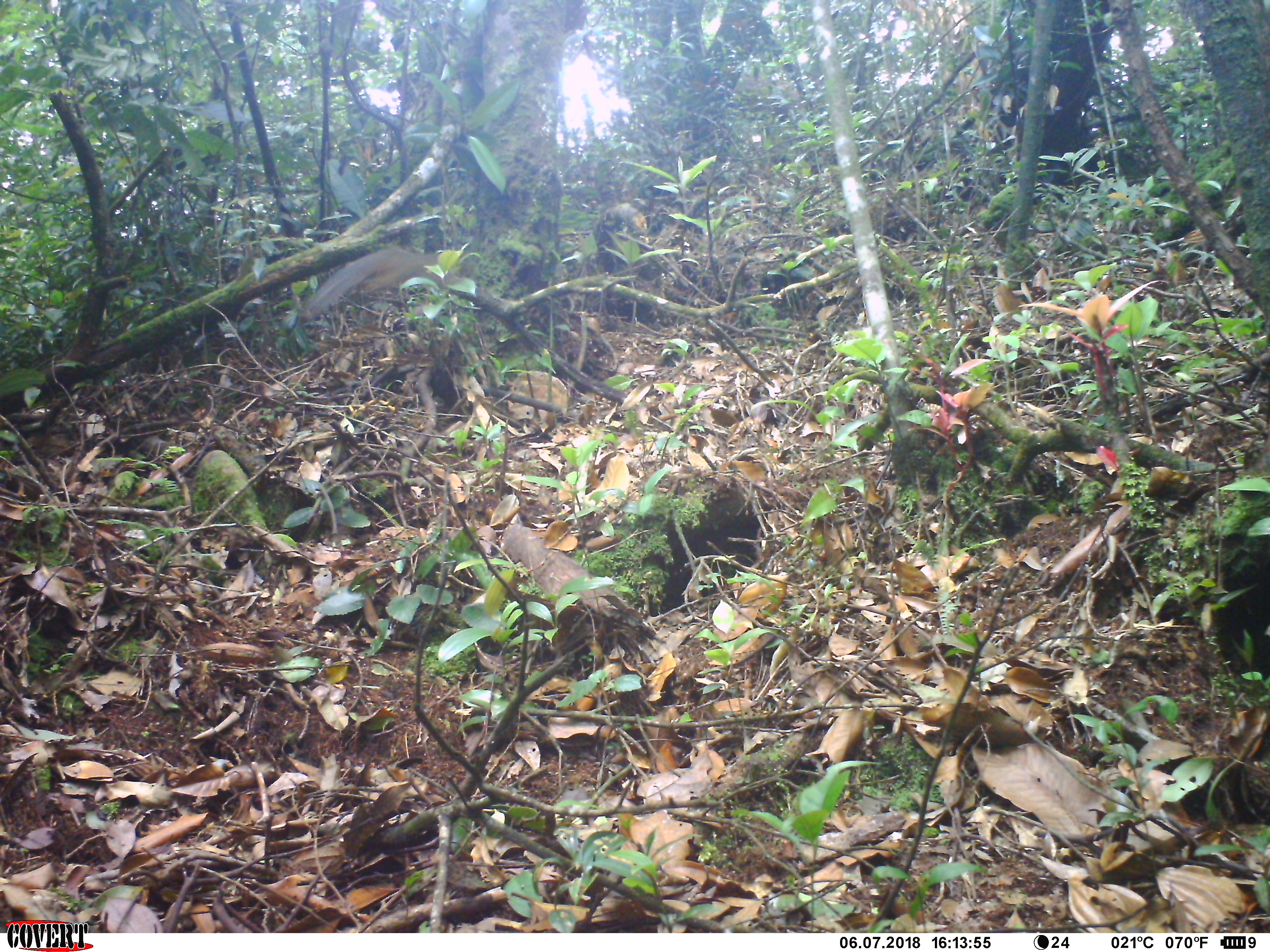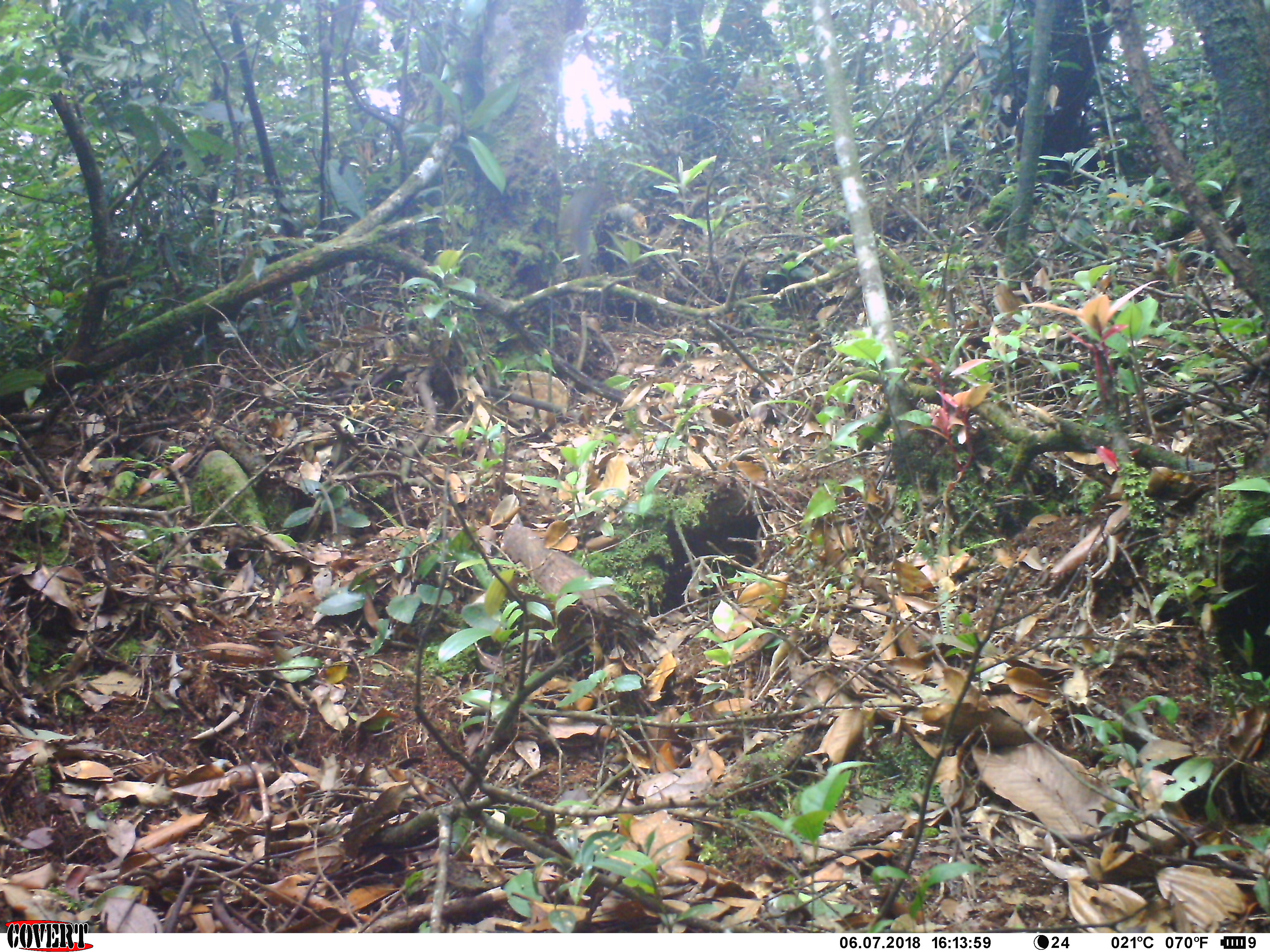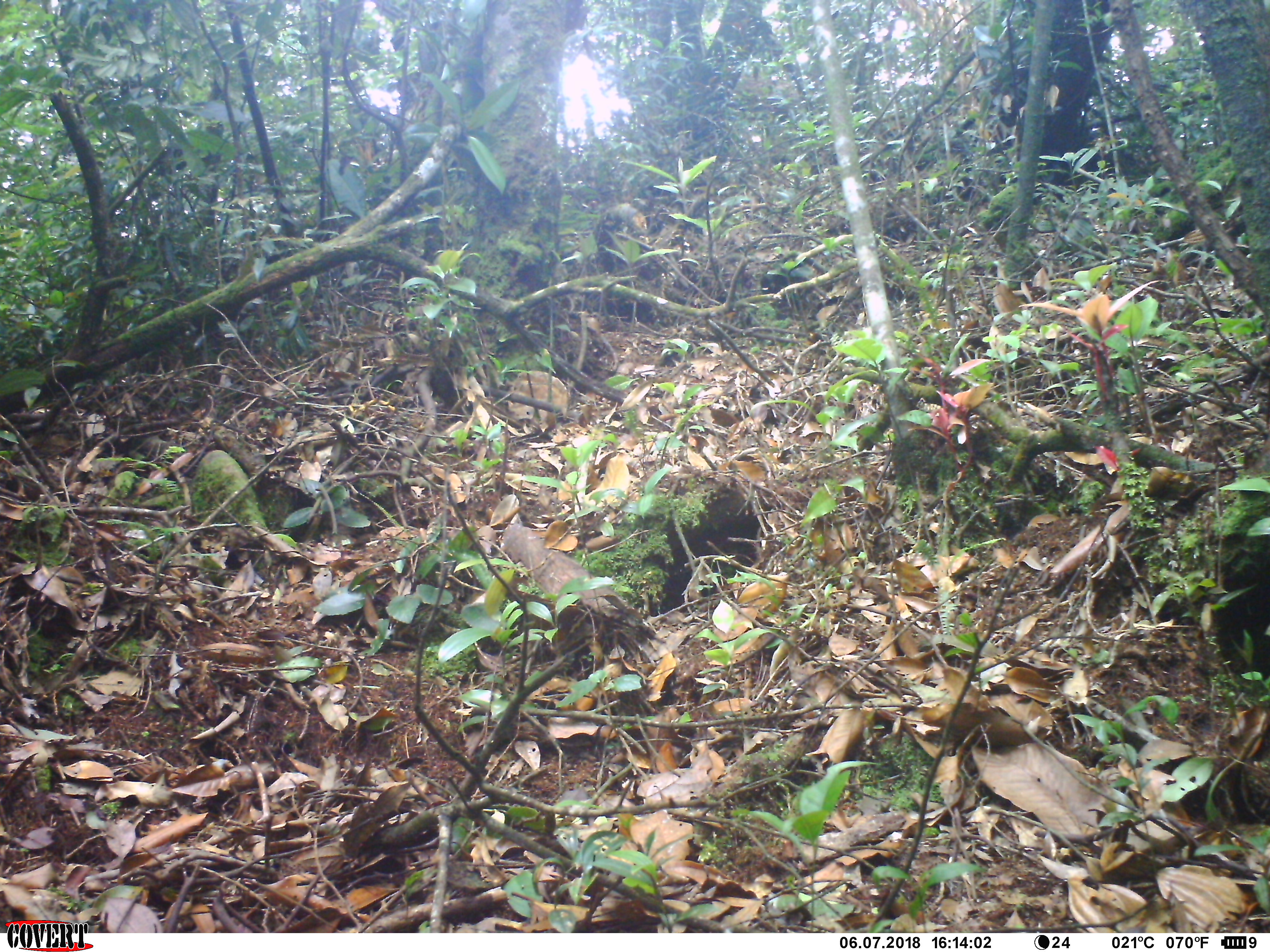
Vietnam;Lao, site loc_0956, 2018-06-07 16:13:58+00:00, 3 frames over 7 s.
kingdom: Animalia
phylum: Chordata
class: Mammalia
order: Rodentia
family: Sciuridae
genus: Dremomys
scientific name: Dremomys rufigenis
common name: red-cheeked squirrel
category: red cheeked squirrel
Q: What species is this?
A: Red cheeked squirrel (red-cheeked squirrel) (Dremomys rufigenis).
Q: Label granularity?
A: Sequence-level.